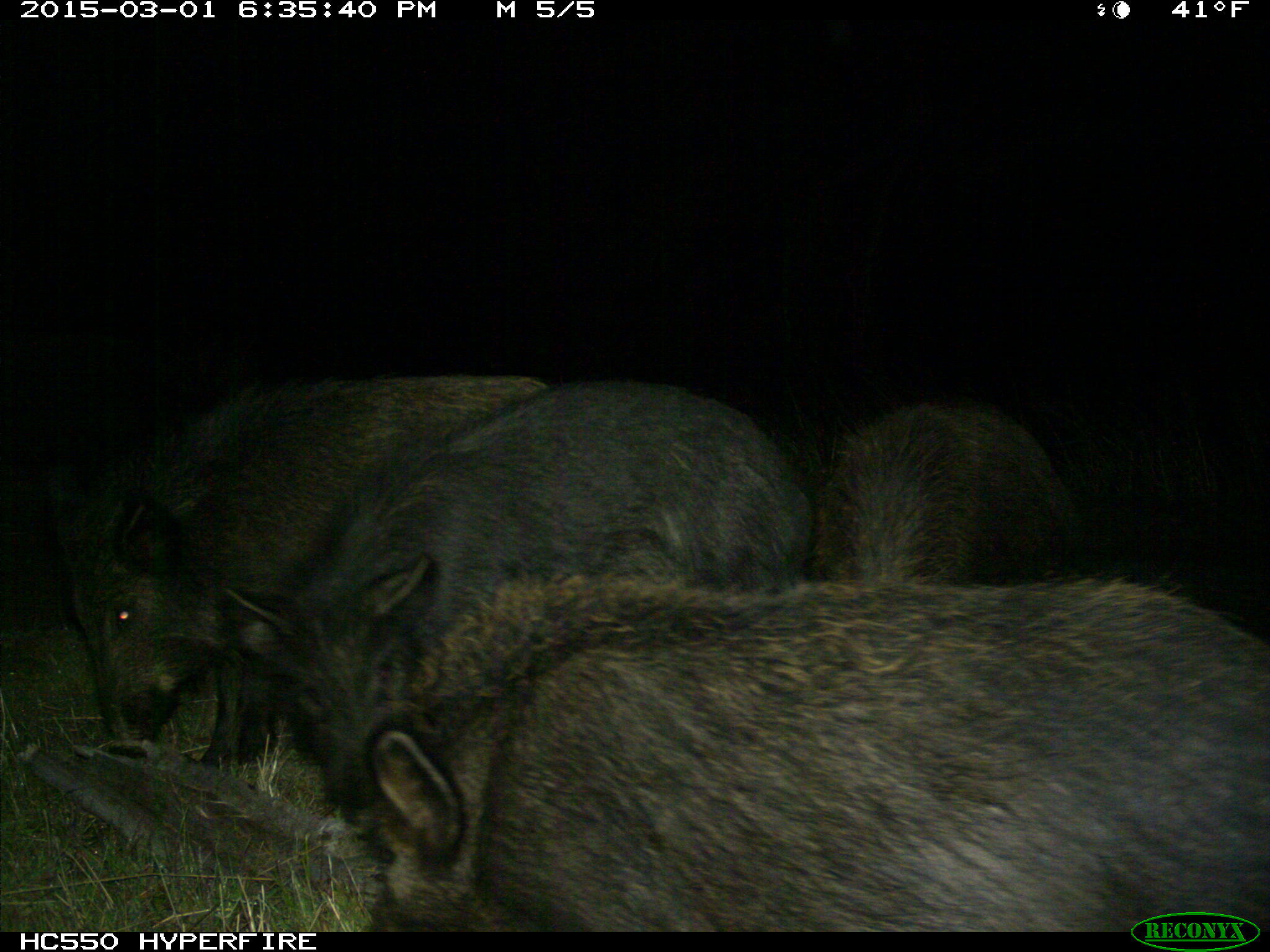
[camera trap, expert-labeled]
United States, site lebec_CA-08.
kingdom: Animalia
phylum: Chordata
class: Mammalia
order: Artiodactyla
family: Suidae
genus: Sus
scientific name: Sus scrofa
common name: wild boar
Sus scrofa (wild boar).